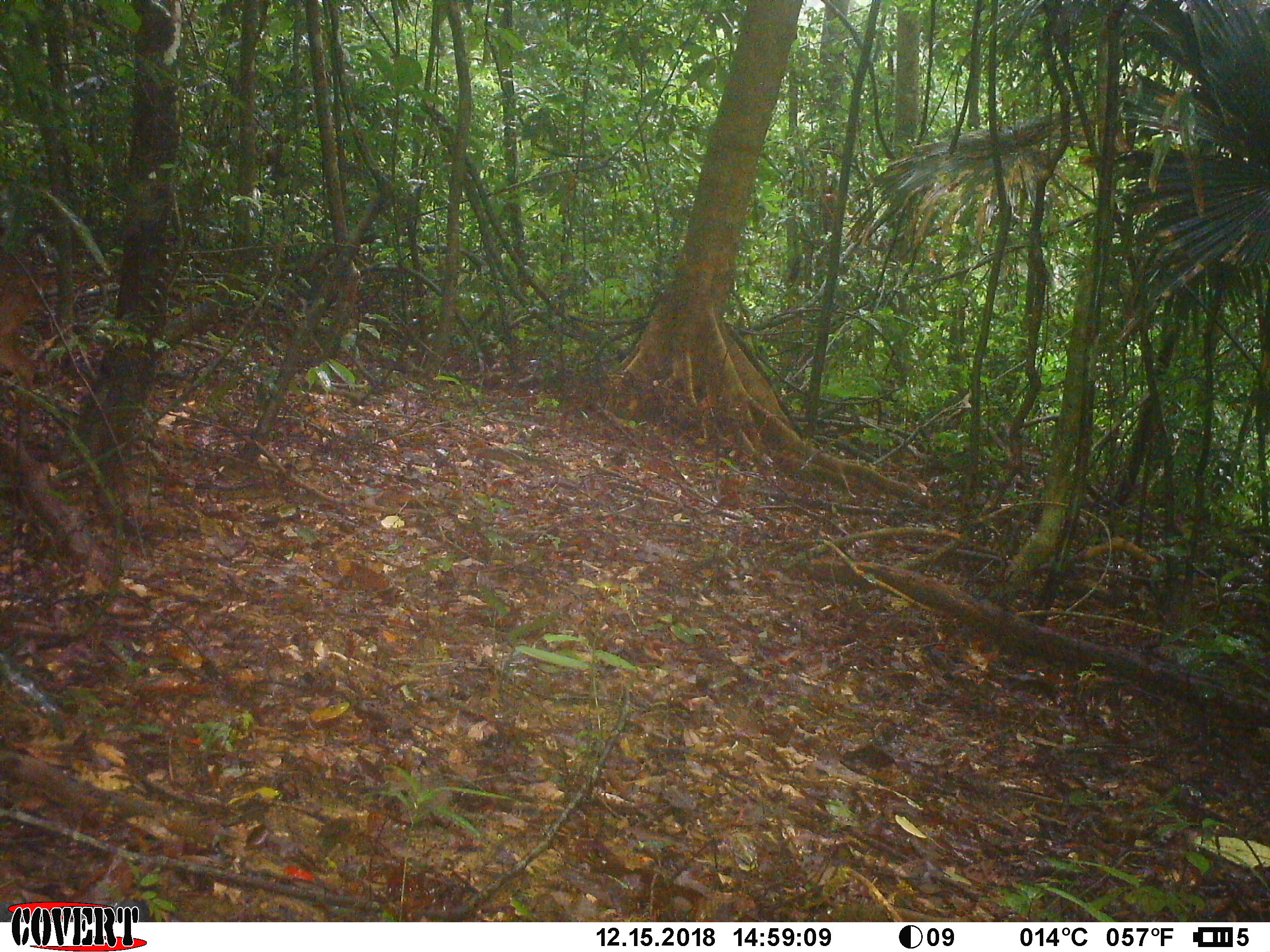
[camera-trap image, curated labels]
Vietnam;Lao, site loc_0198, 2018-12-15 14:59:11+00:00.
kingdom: Animalia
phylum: Chordata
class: Mammalia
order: Artiodactyla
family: Cervidae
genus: Muntiacus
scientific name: Muntiacus vuquangensis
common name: large-antlered muntjac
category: large antlered muntjac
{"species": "large antlered muntjac (large-antlered muntjac) (Muntiacus vuquangensis)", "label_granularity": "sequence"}